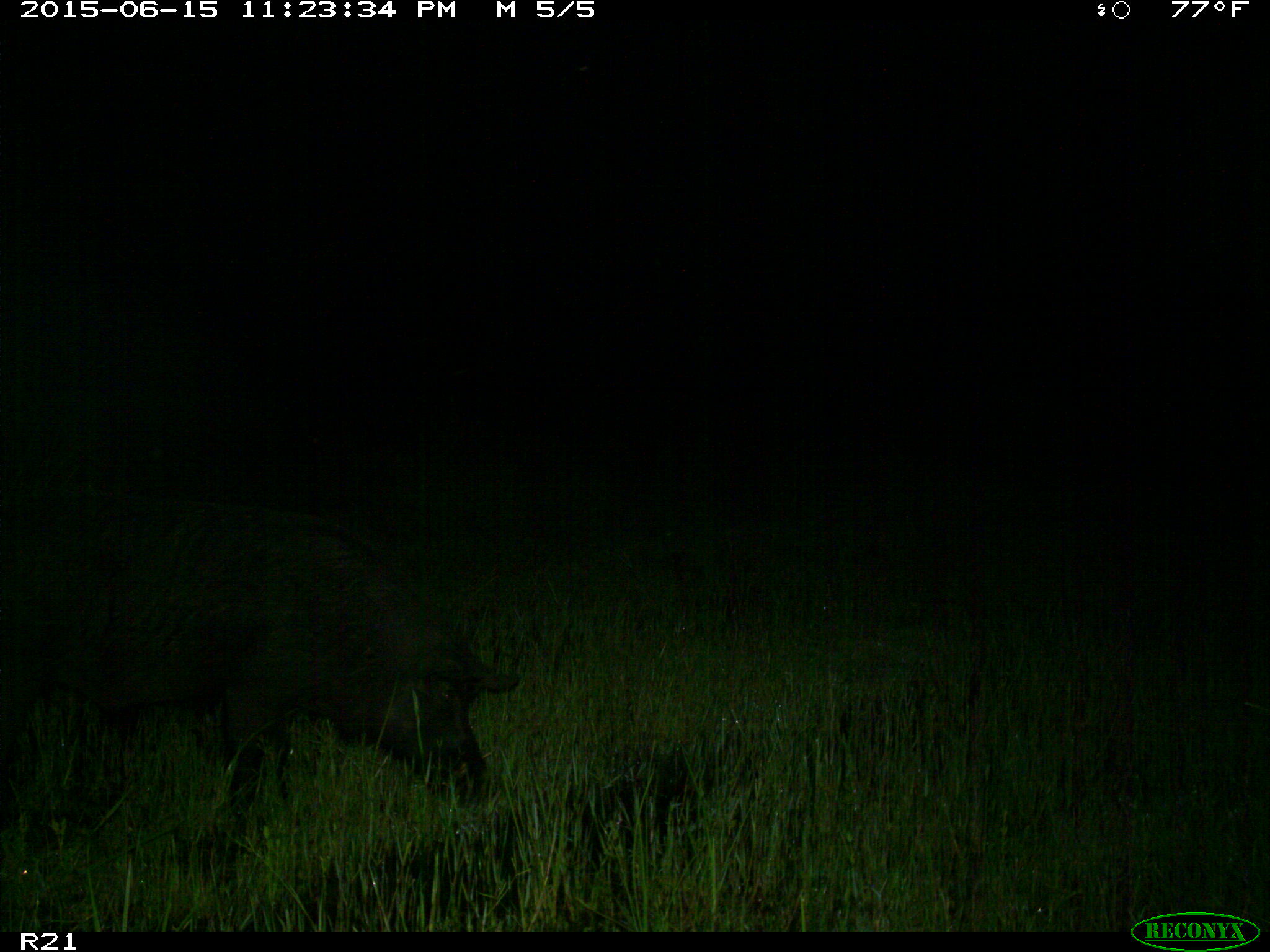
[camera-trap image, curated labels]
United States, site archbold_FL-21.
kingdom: Animalia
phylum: Chordata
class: Mammalia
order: Artiodactyla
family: Suidae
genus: Sus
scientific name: Sus scrofa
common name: wild boar